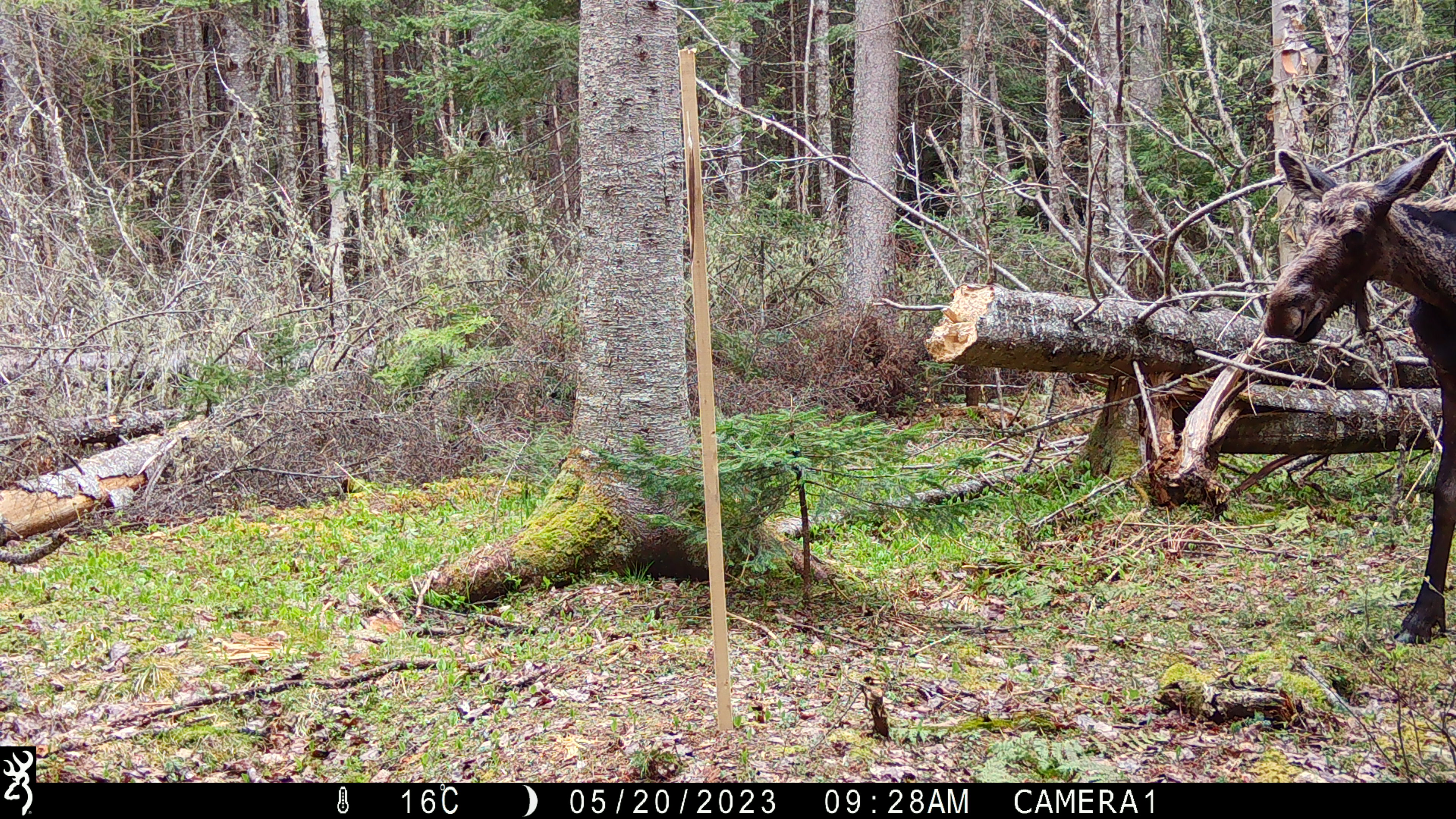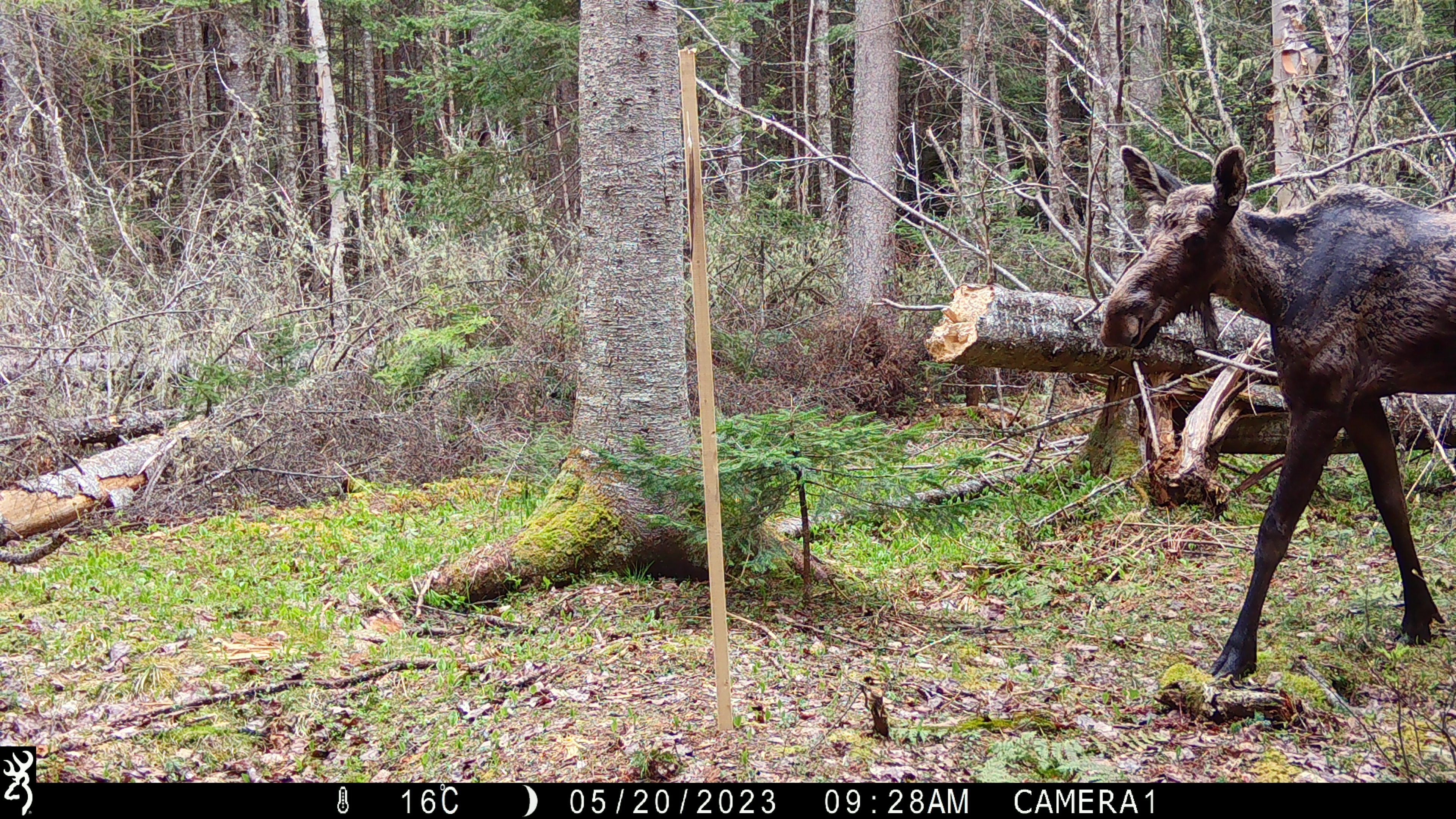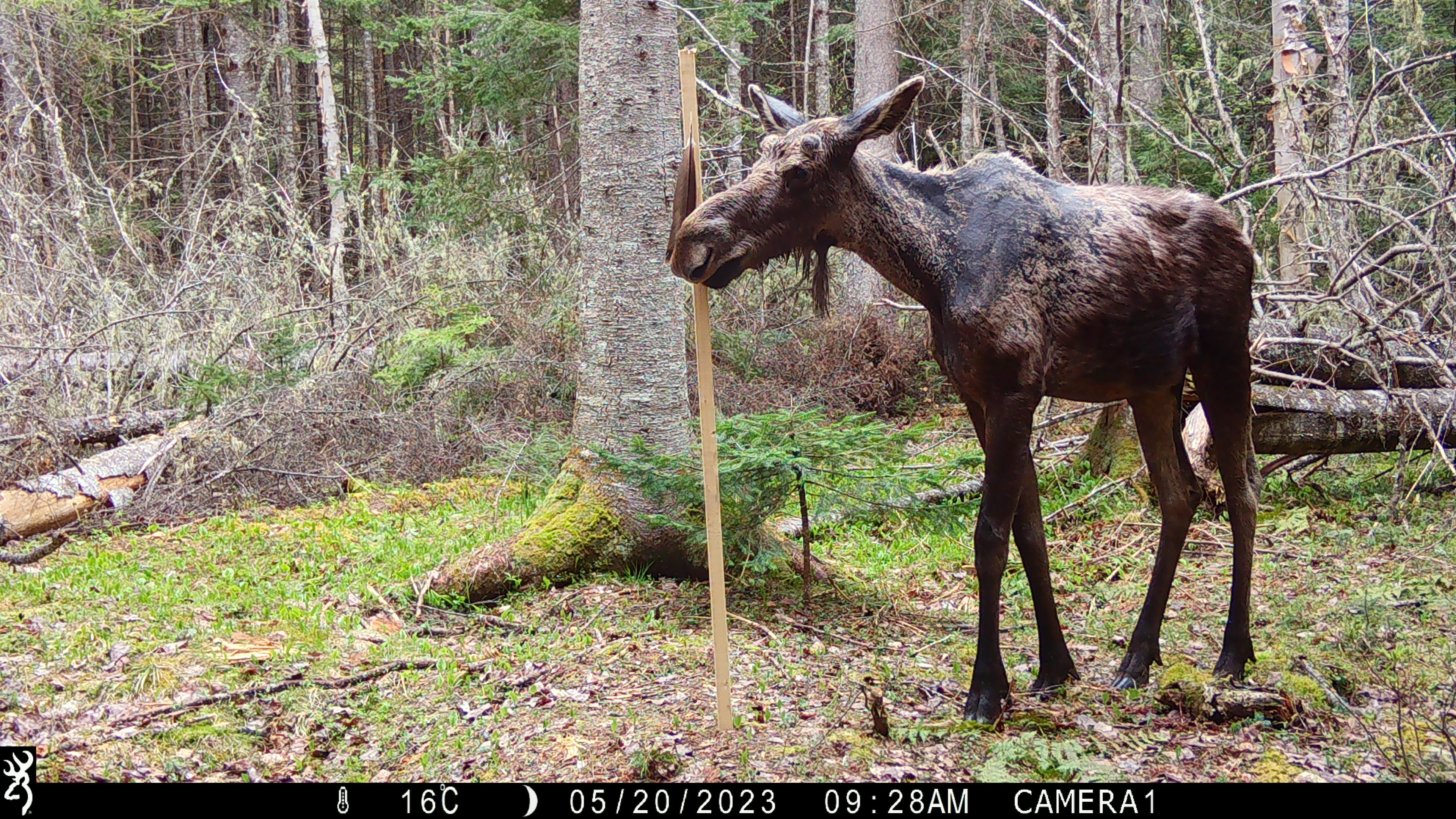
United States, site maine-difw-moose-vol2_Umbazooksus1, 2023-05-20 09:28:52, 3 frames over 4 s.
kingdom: Animalia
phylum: Chordata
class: Mammalia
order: Artiodactyla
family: Cervidae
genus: Alces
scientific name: Alces alces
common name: moose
Moose (Alces alces).